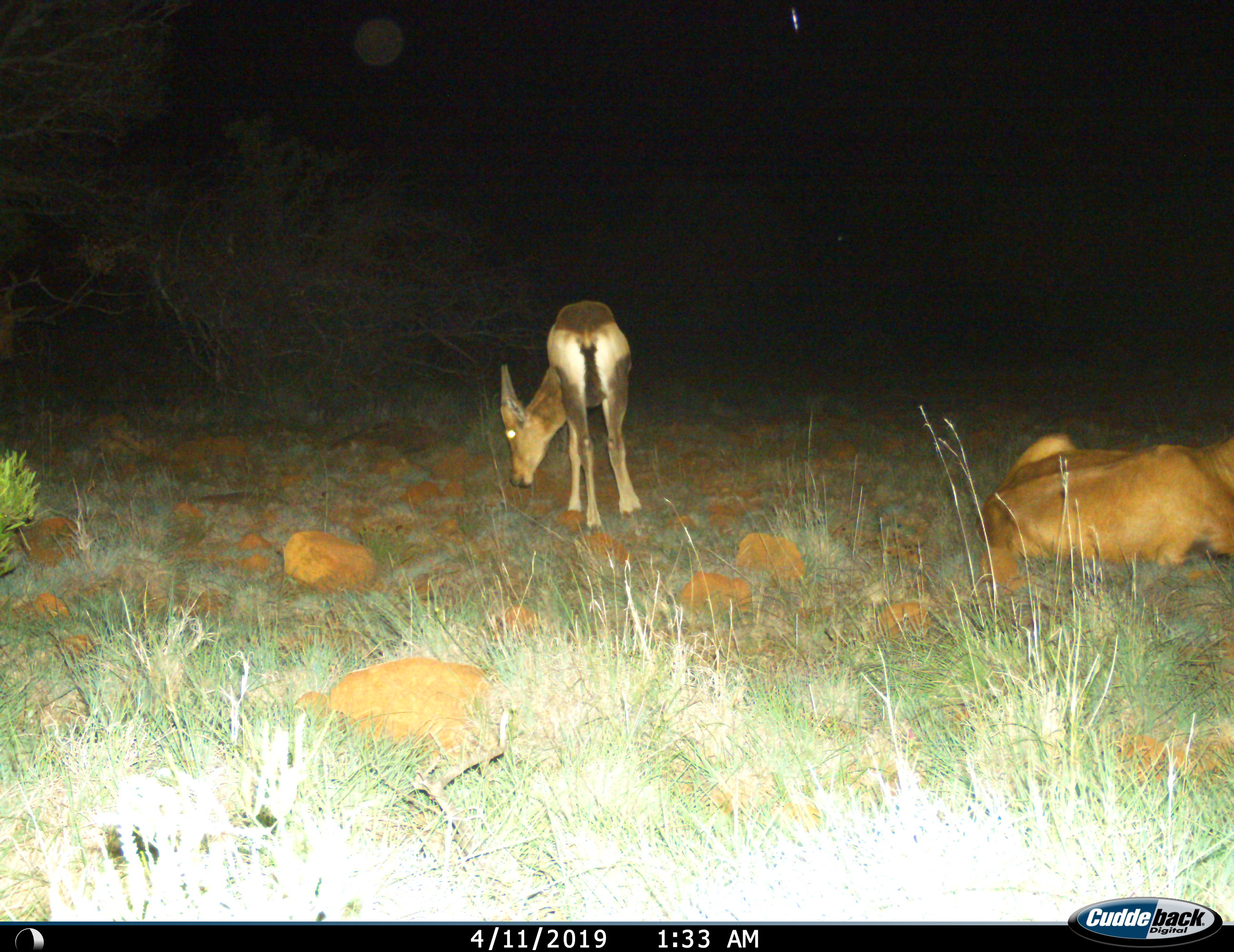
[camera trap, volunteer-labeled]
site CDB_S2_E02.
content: unidentified animal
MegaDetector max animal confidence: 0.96